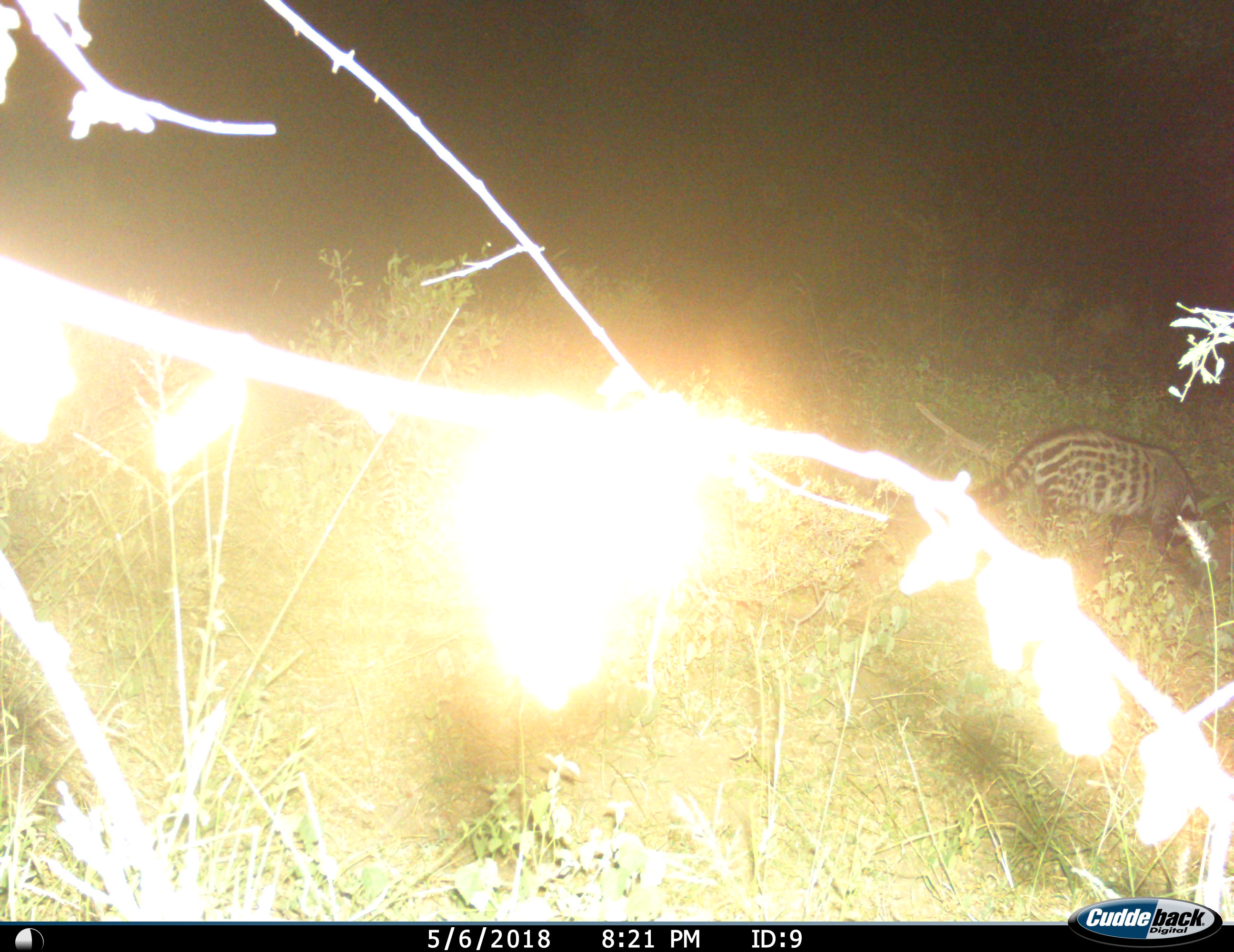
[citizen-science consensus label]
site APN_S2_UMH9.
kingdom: Animalia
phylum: Chordata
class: Mammalia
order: Carnivora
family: Viverridae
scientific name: Viverridae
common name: civet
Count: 1.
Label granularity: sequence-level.